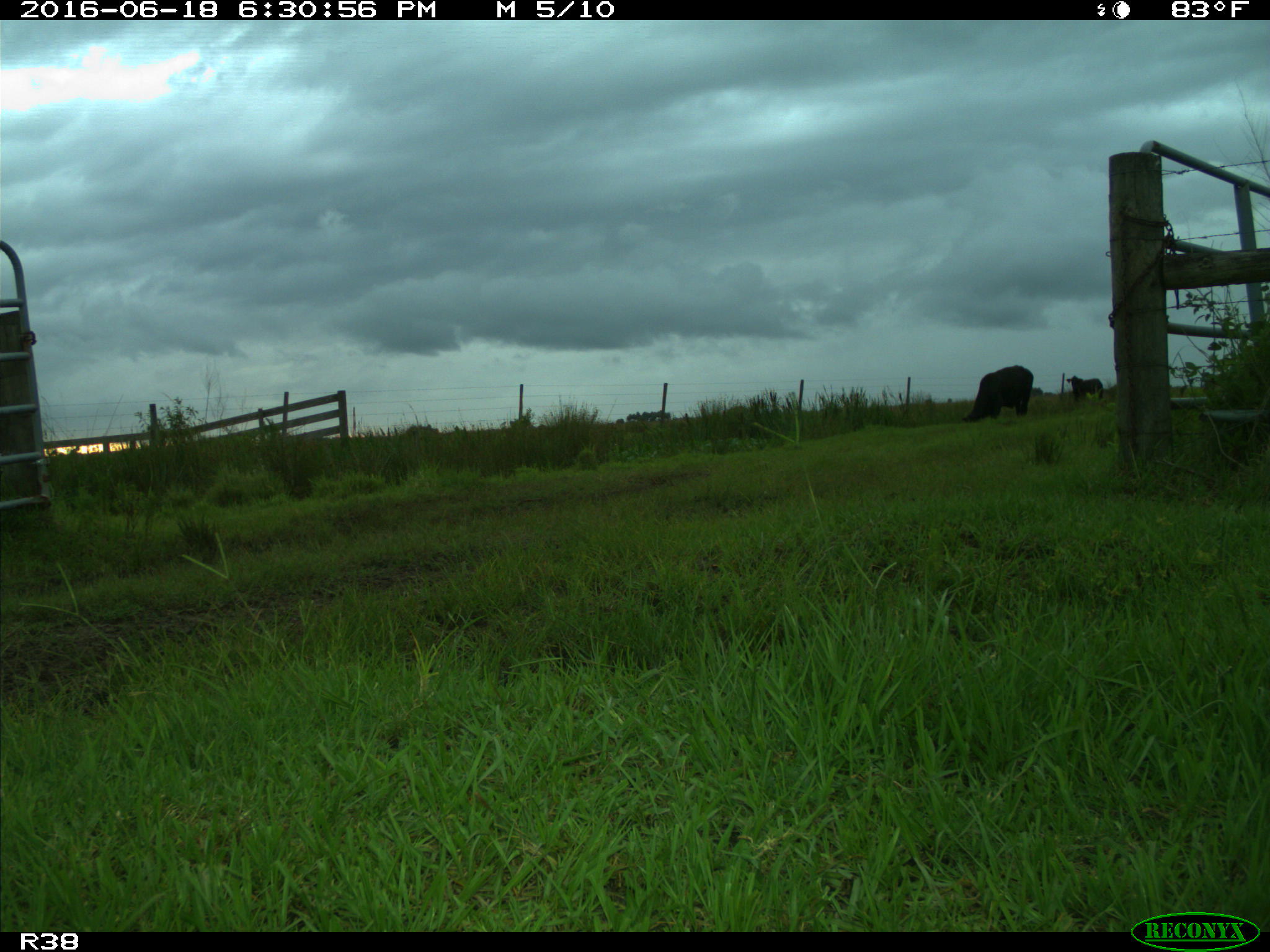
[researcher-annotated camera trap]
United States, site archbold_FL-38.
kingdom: Animalia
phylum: Chordata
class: Mammalia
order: Artiodactyla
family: Bovidae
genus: Bos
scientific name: Bos taurus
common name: domestic cow